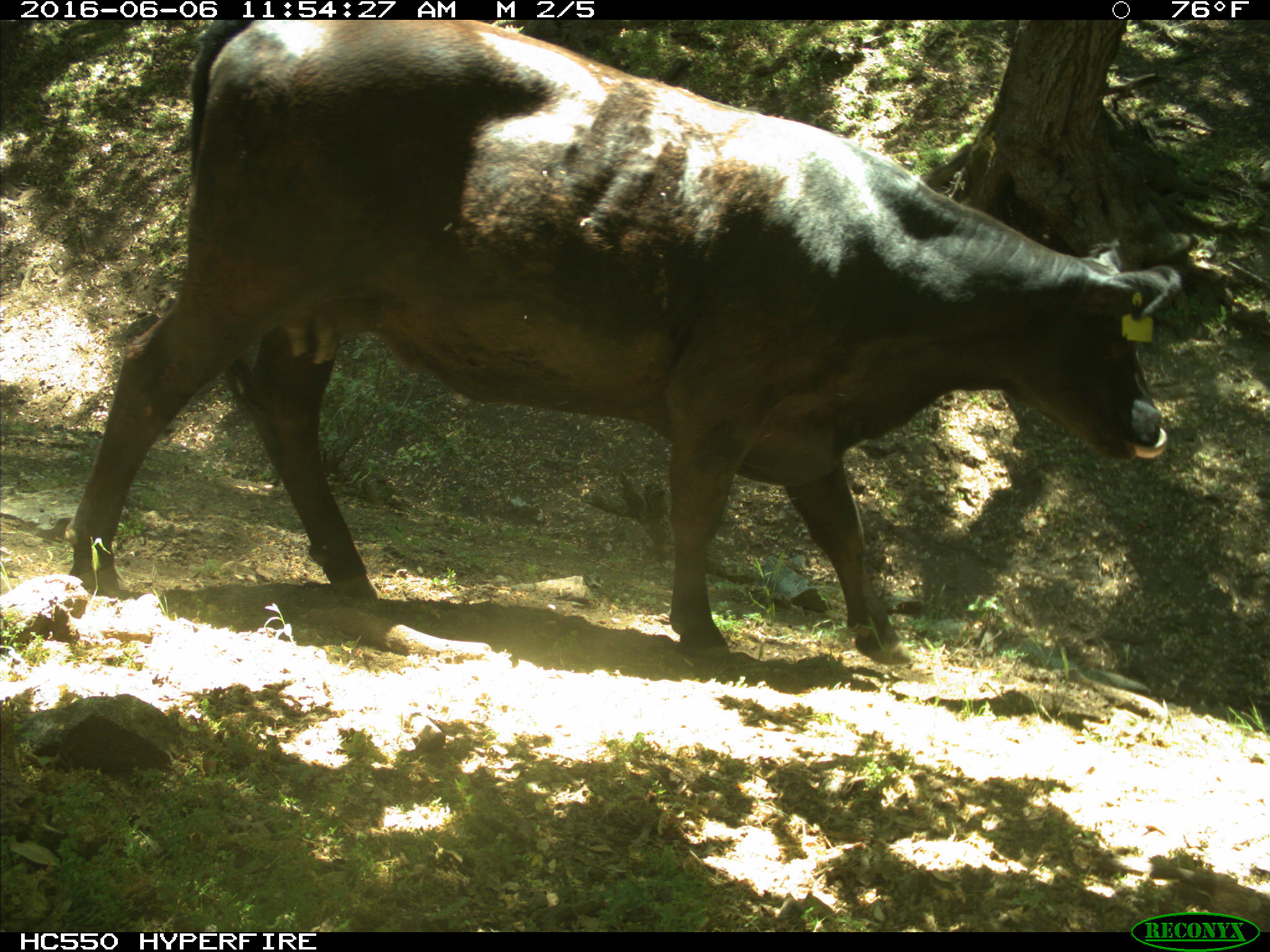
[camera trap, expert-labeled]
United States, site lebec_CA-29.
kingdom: Animalia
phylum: Chordata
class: Mammalia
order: Artiodactyla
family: Bovidae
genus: Bos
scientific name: Bos taurus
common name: domestic cow